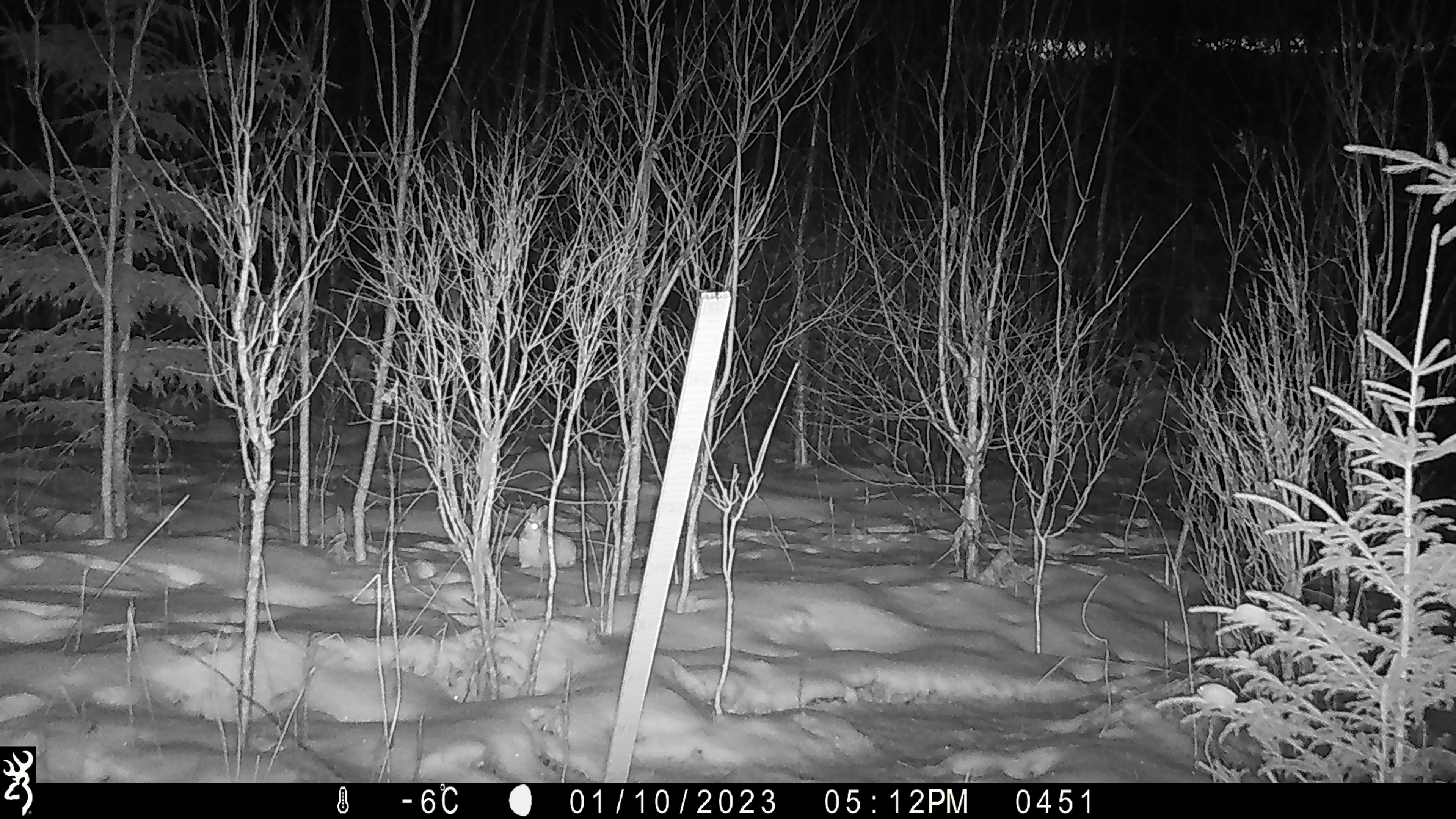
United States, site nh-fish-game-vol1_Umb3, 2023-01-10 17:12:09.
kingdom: Animalia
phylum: Chordata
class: Mammalia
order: Lagomorpha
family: Leporidae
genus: Lepus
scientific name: Lepus americanus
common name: snowshoe hare